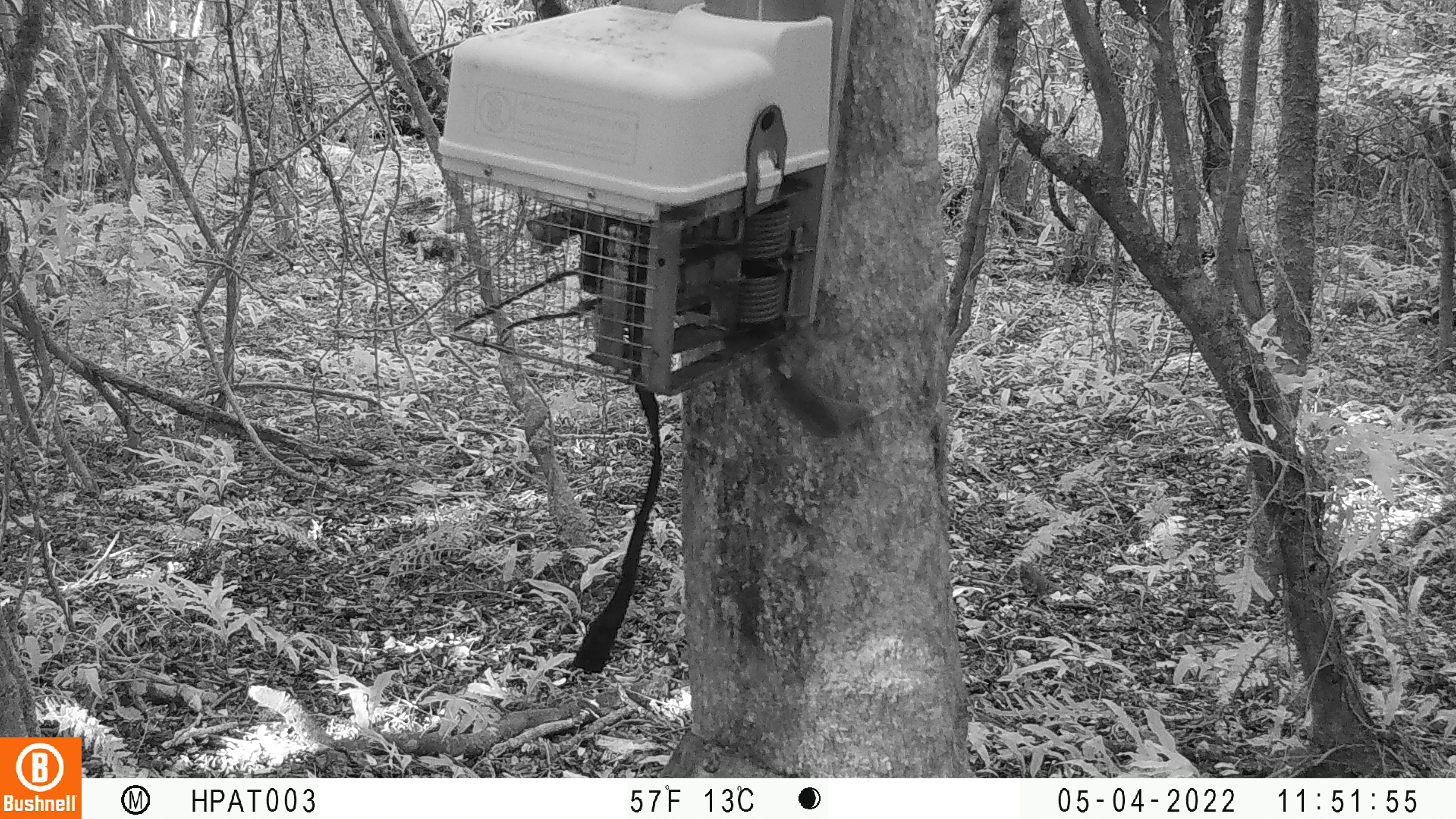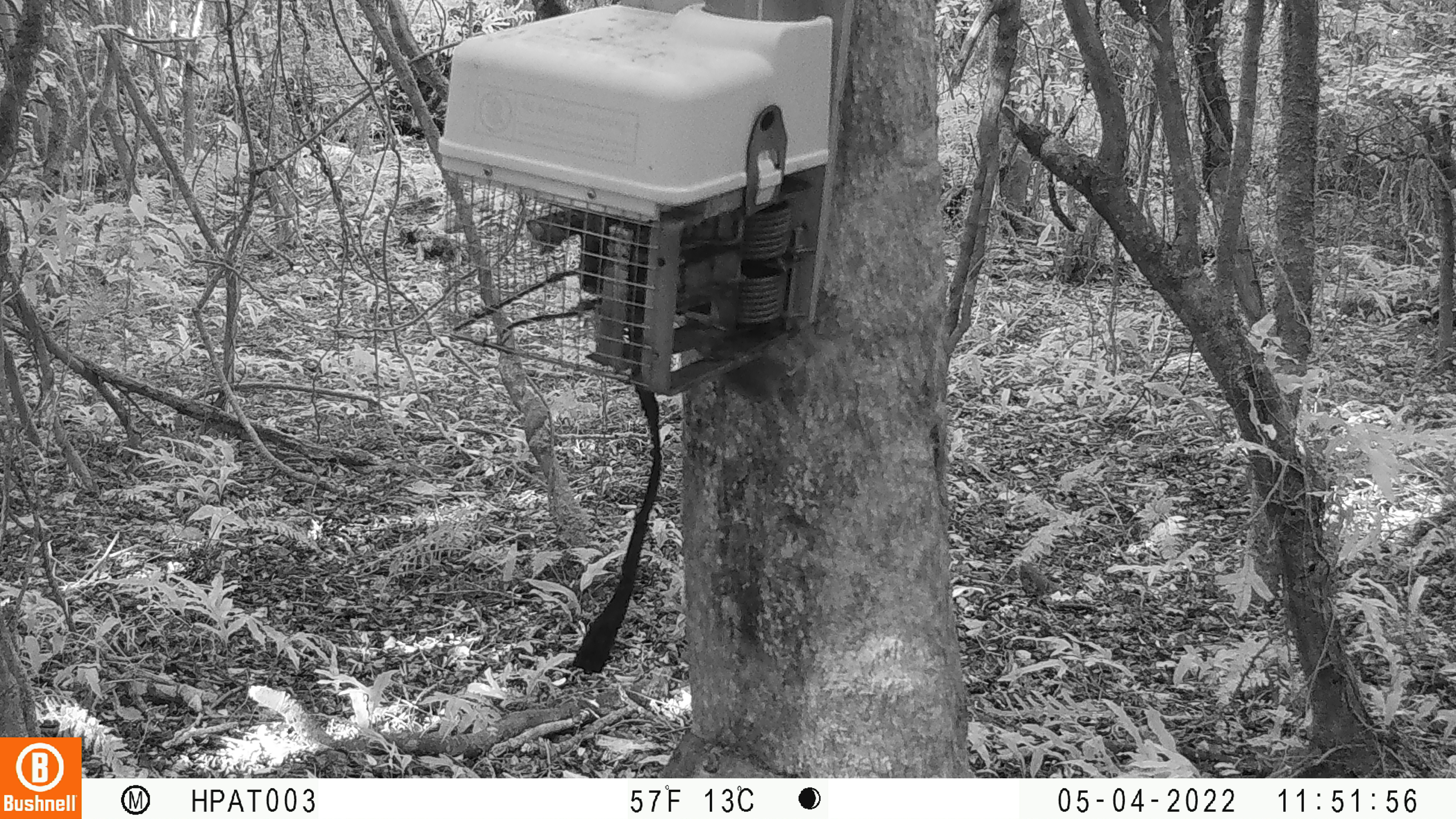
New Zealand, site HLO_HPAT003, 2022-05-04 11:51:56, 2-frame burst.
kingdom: Animalia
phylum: Chordata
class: Mammalia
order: Rodentia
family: Muridae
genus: Mus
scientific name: Mus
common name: mouse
Mouse (Mus).